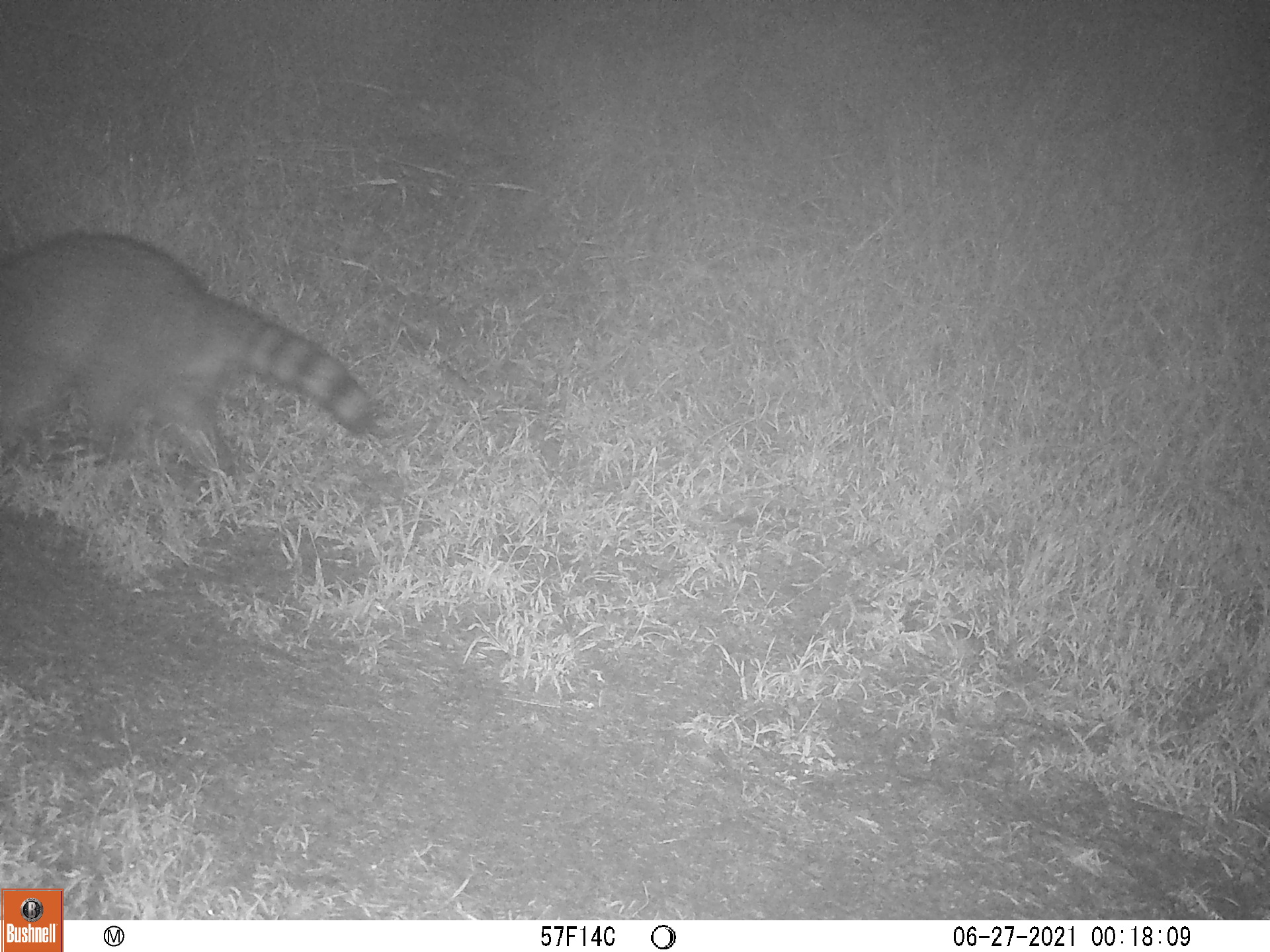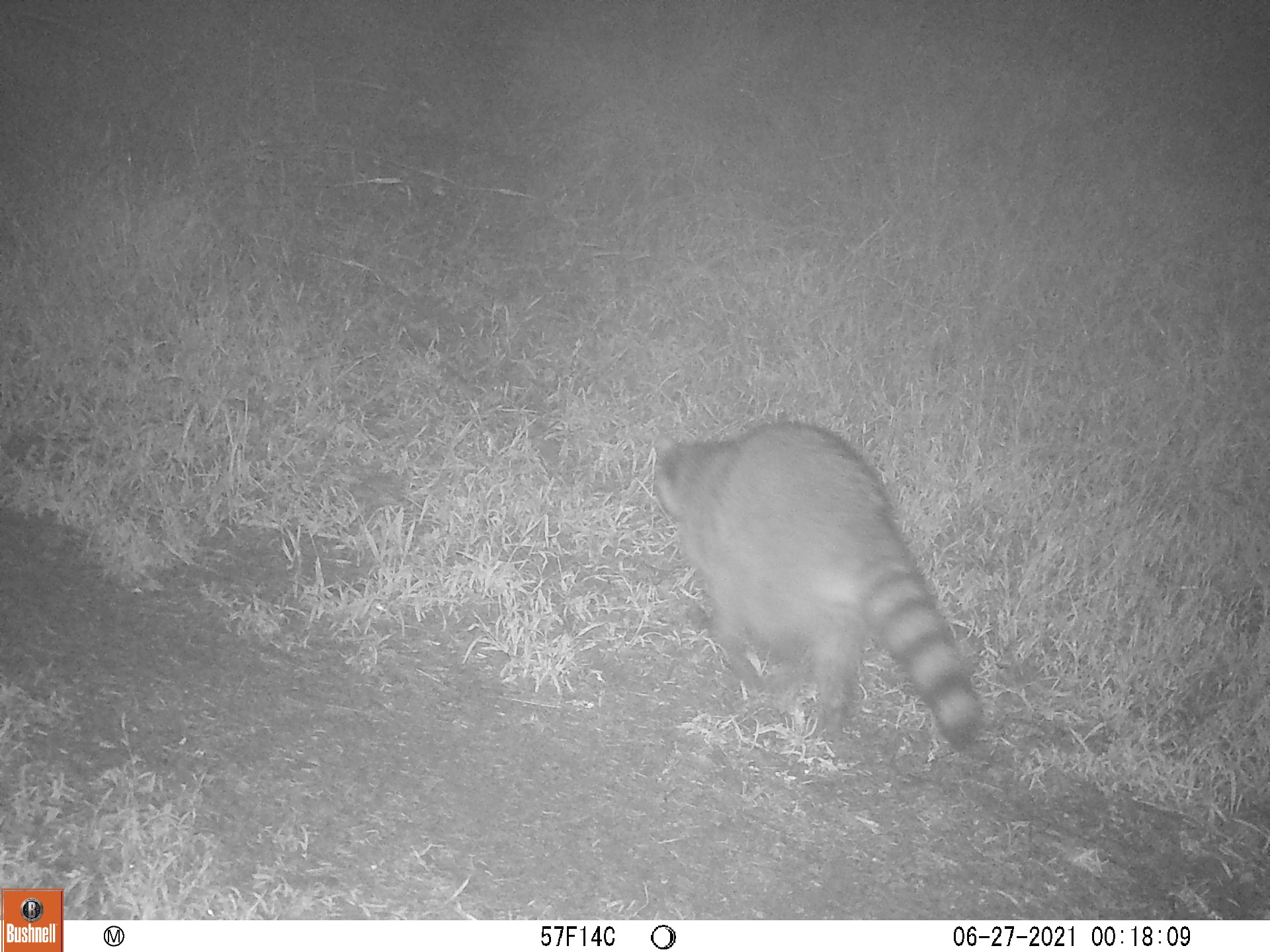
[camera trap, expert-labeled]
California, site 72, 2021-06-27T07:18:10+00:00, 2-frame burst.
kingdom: Animalia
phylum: Chordata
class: Mammalia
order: Carnivora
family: Procyonidae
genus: Procyon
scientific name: Procyon lotor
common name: raccoon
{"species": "raccoon (Procyon lotor)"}